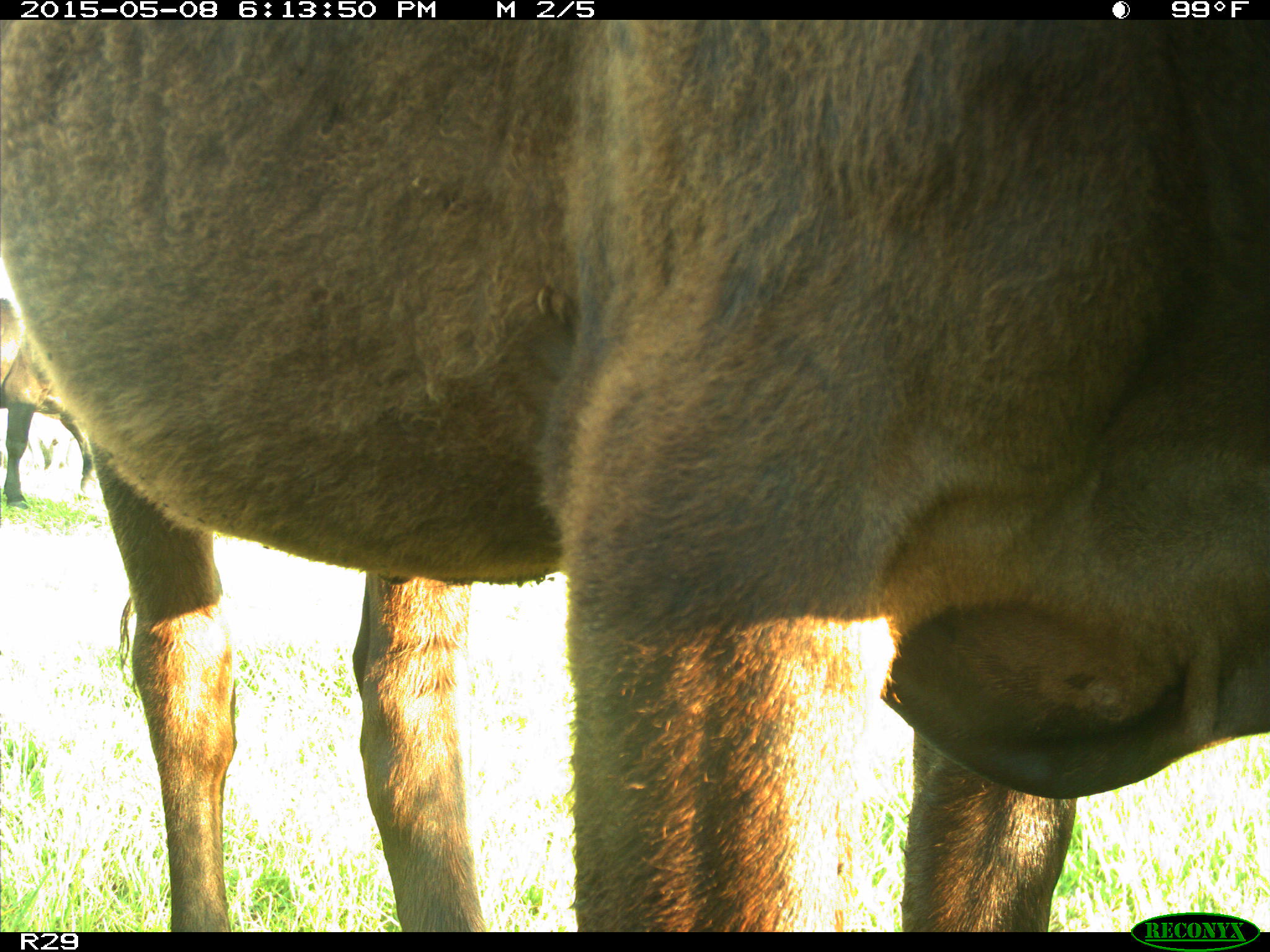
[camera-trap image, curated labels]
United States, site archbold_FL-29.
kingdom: Animalia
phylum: Chordata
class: Mammalia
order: Artiodactyla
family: Bovidae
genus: Bos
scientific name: Bos taurus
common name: domestic cow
Bos taurus (domestic cow).